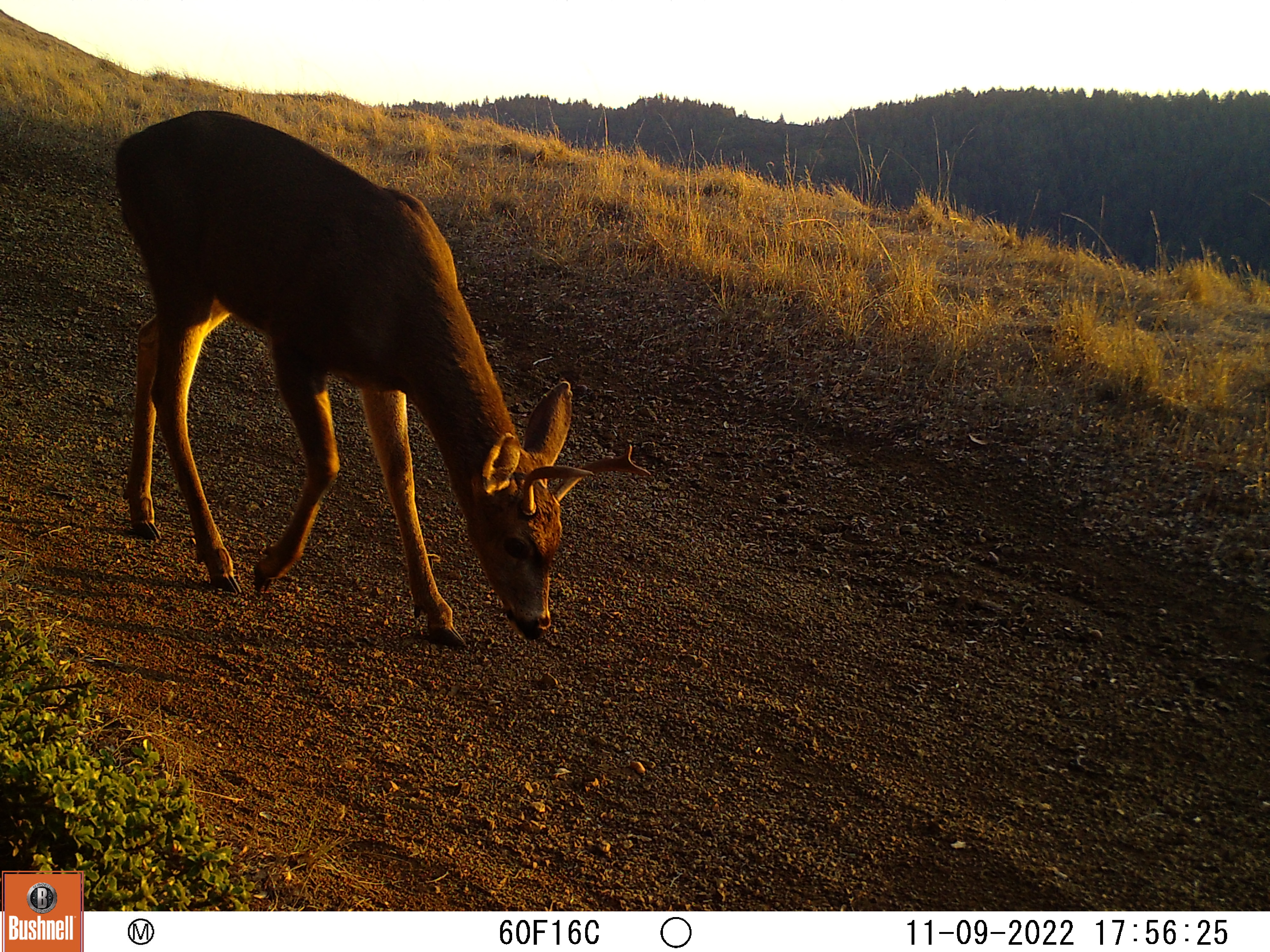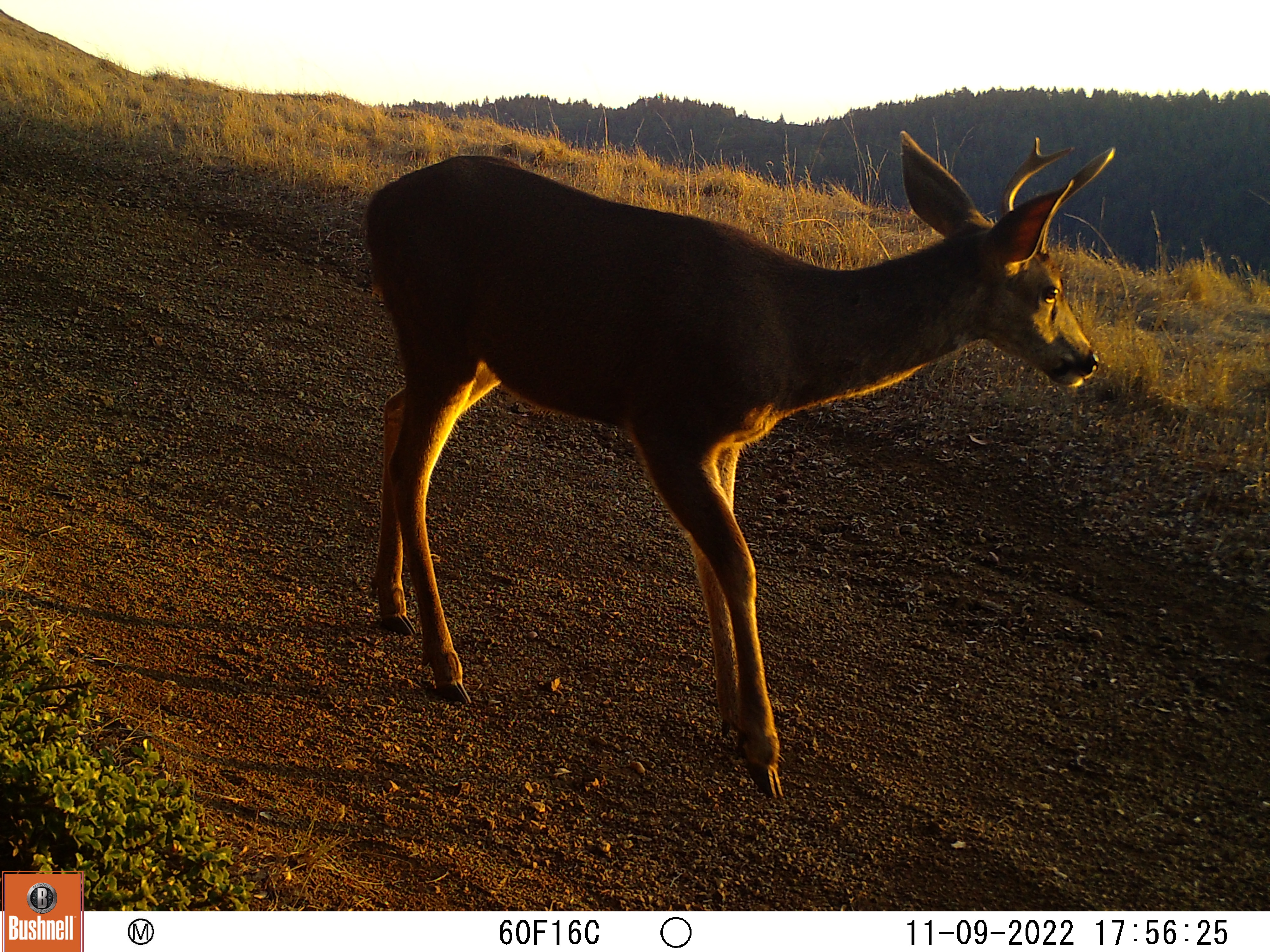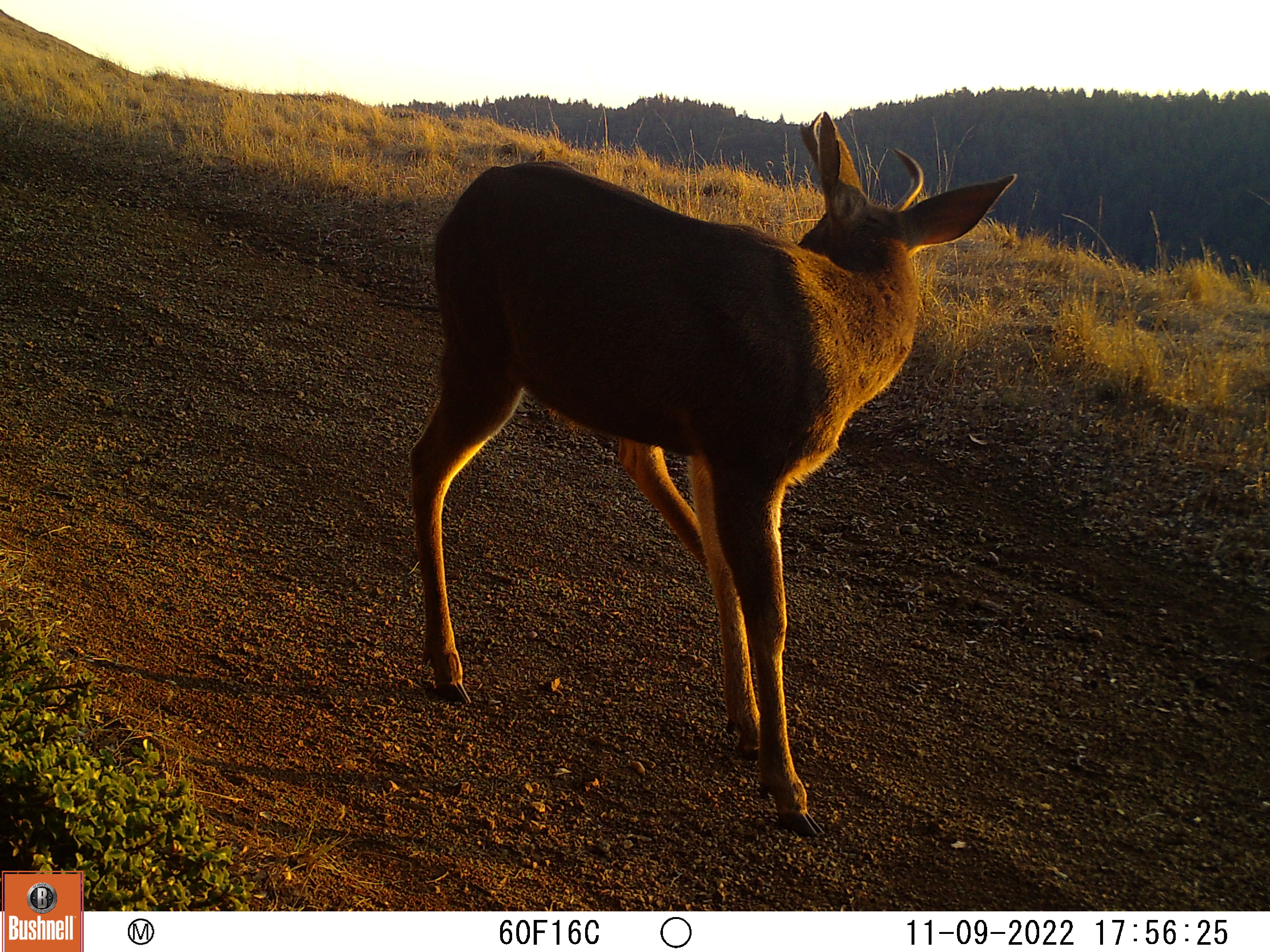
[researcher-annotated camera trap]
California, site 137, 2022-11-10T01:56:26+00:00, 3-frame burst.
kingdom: Animalia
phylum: Chordata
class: Mammalia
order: Artiodactyla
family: Cervidae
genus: Odocoileus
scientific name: Odocoileus hemionus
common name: mule deer